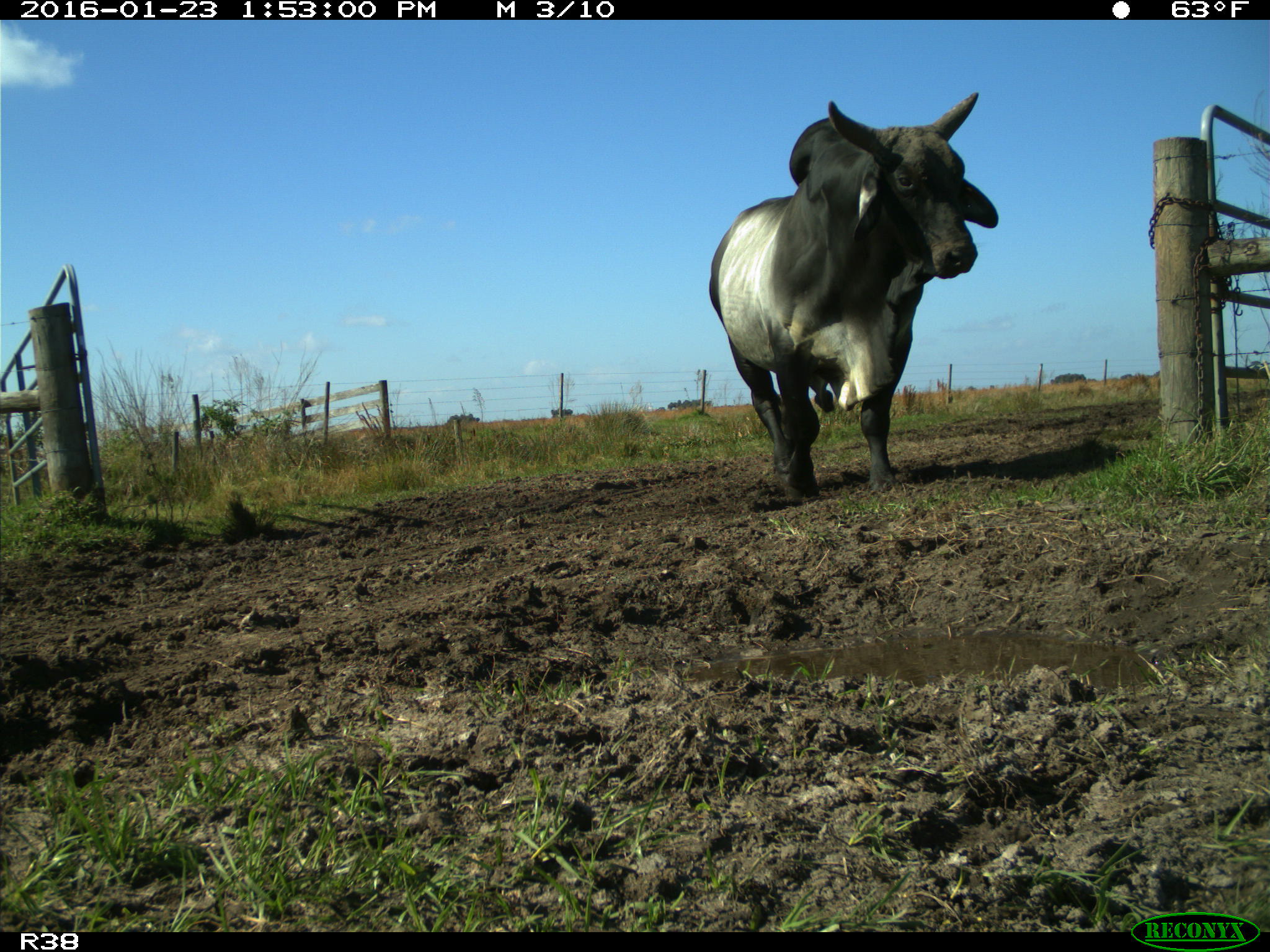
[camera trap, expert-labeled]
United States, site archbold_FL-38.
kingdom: Animalia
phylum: Chordata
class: Mammalia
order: Artiodactyla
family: Bovidae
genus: Bos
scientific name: Bos taurus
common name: domestic cow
Bos taurus (domestic cow).